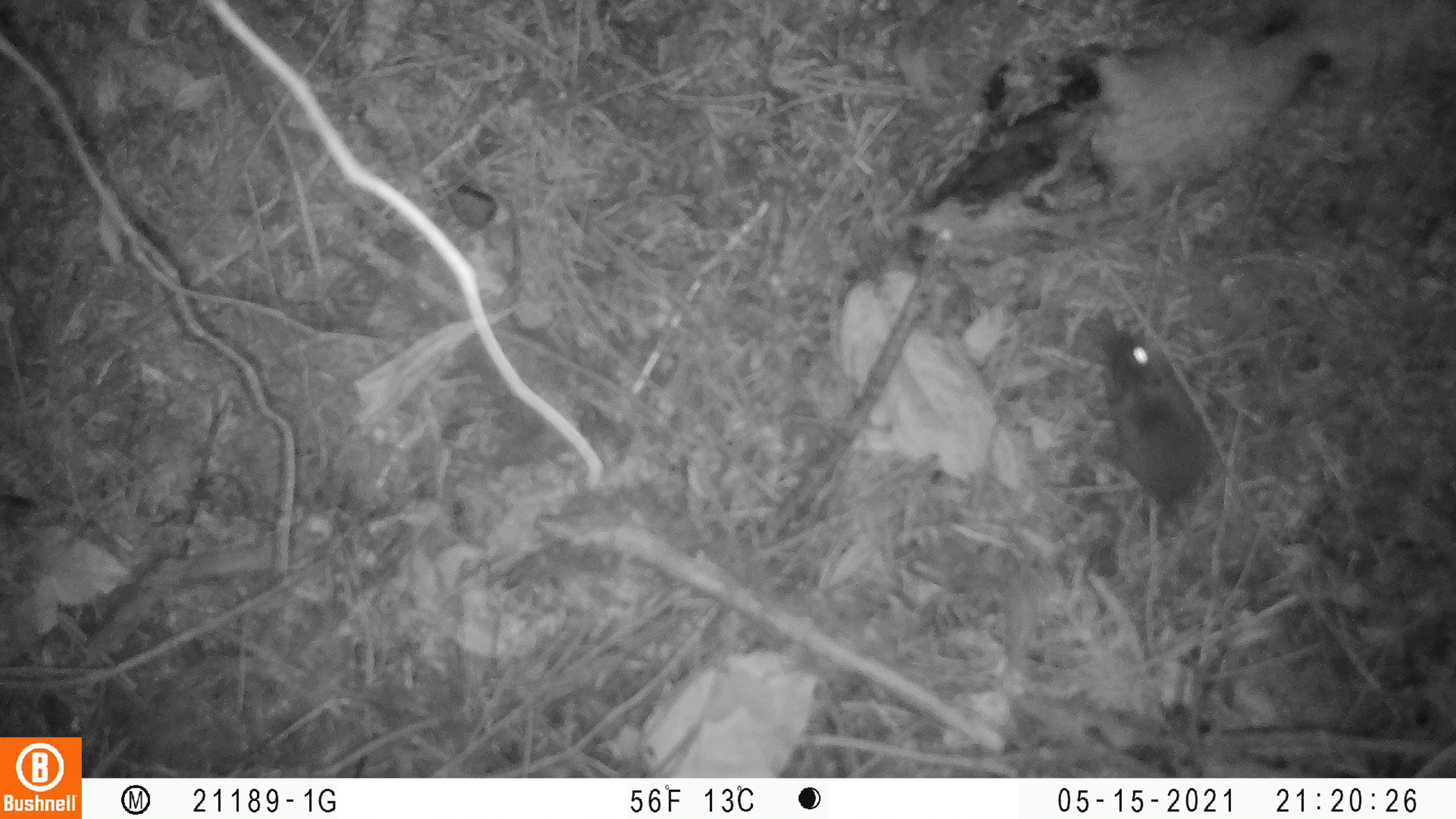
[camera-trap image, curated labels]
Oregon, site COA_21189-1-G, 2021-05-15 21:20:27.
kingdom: Animalia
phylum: Chordata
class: Mammalia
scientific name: Mammalia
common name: small mammal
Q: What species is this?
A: Small mammal (Mammalia).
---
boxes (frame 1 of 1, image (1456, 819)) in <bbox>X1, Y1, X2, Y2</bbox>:
small mammal: <bbox>1091, 323, 1241, 667</bbox>